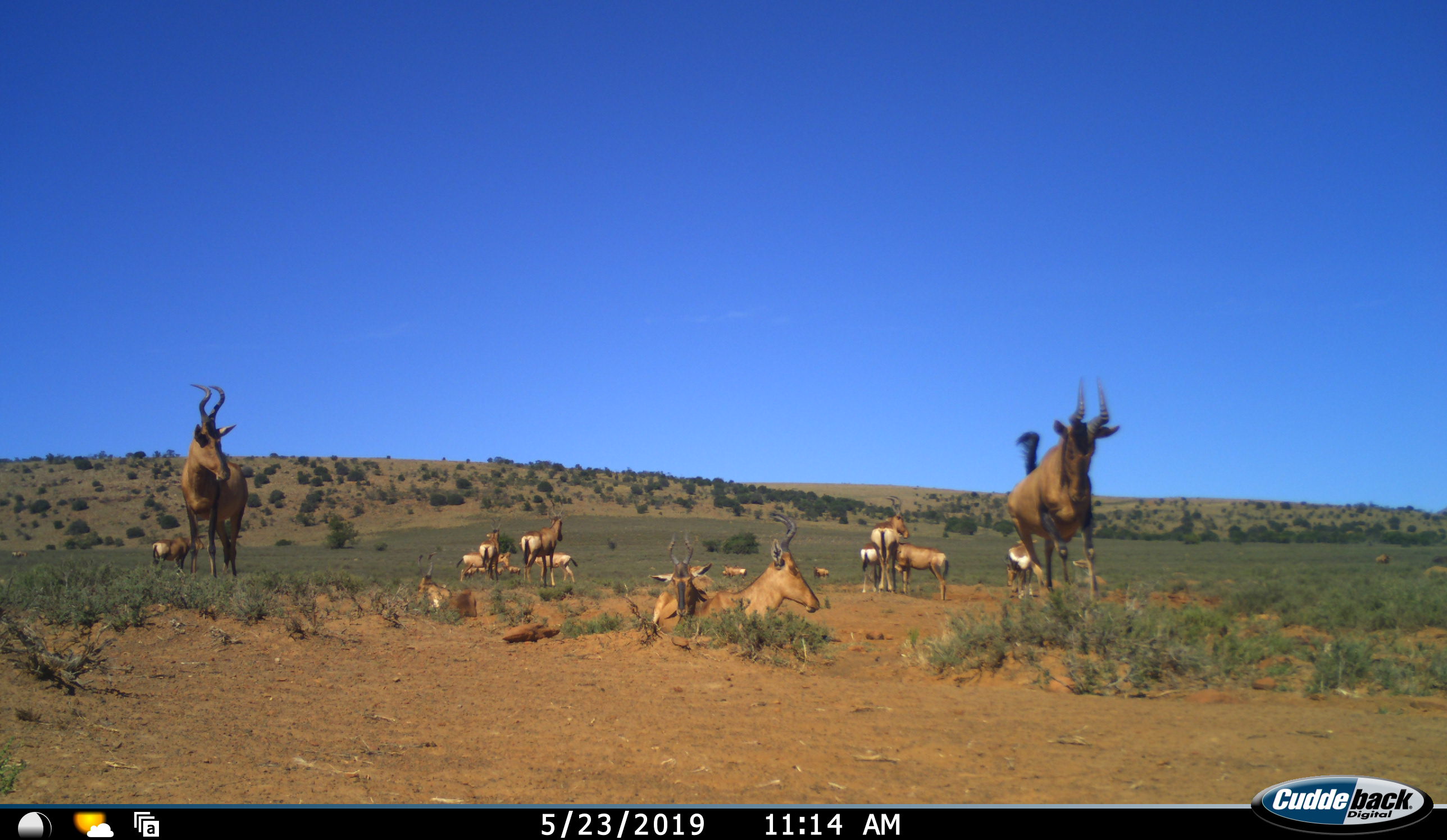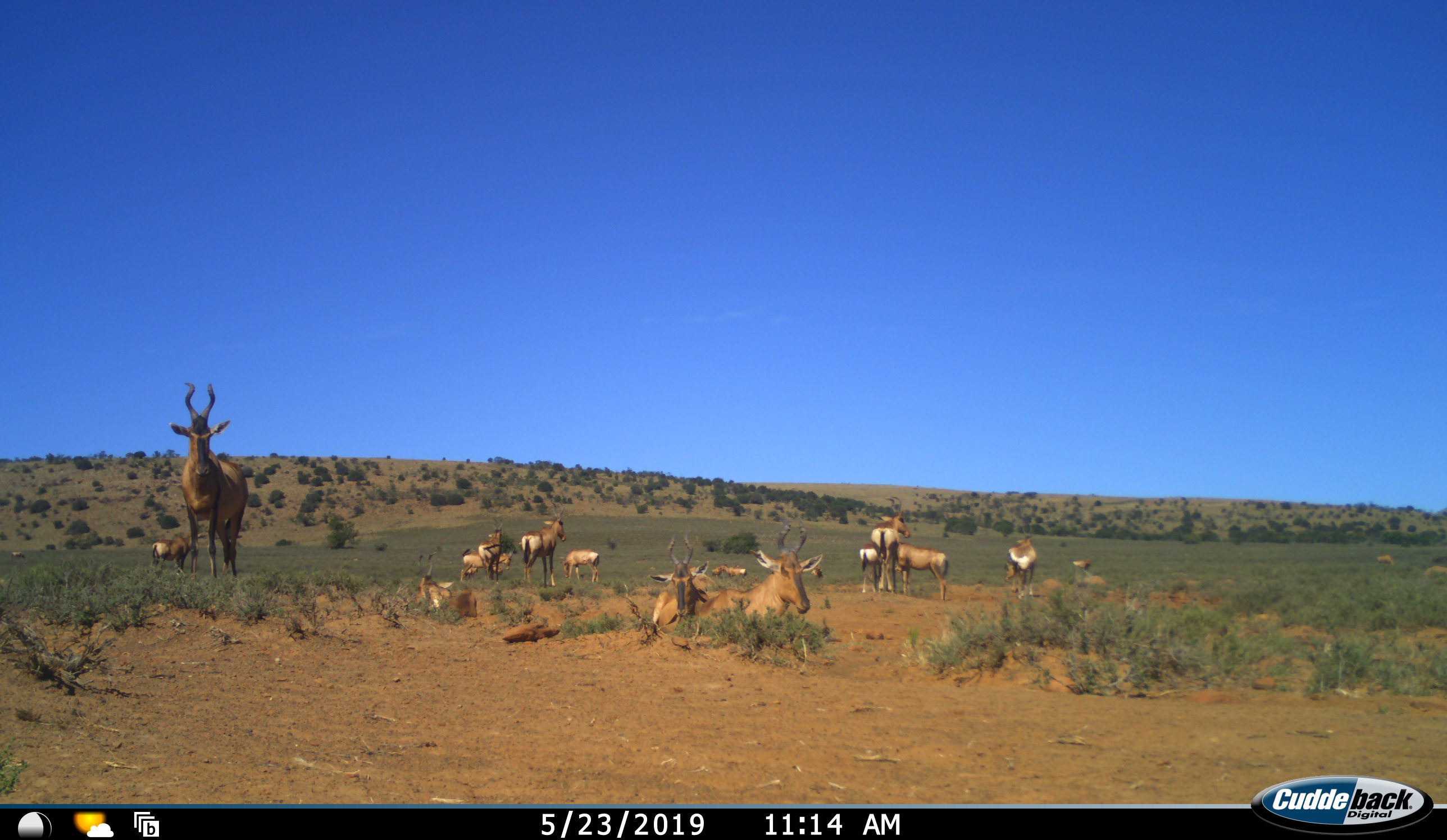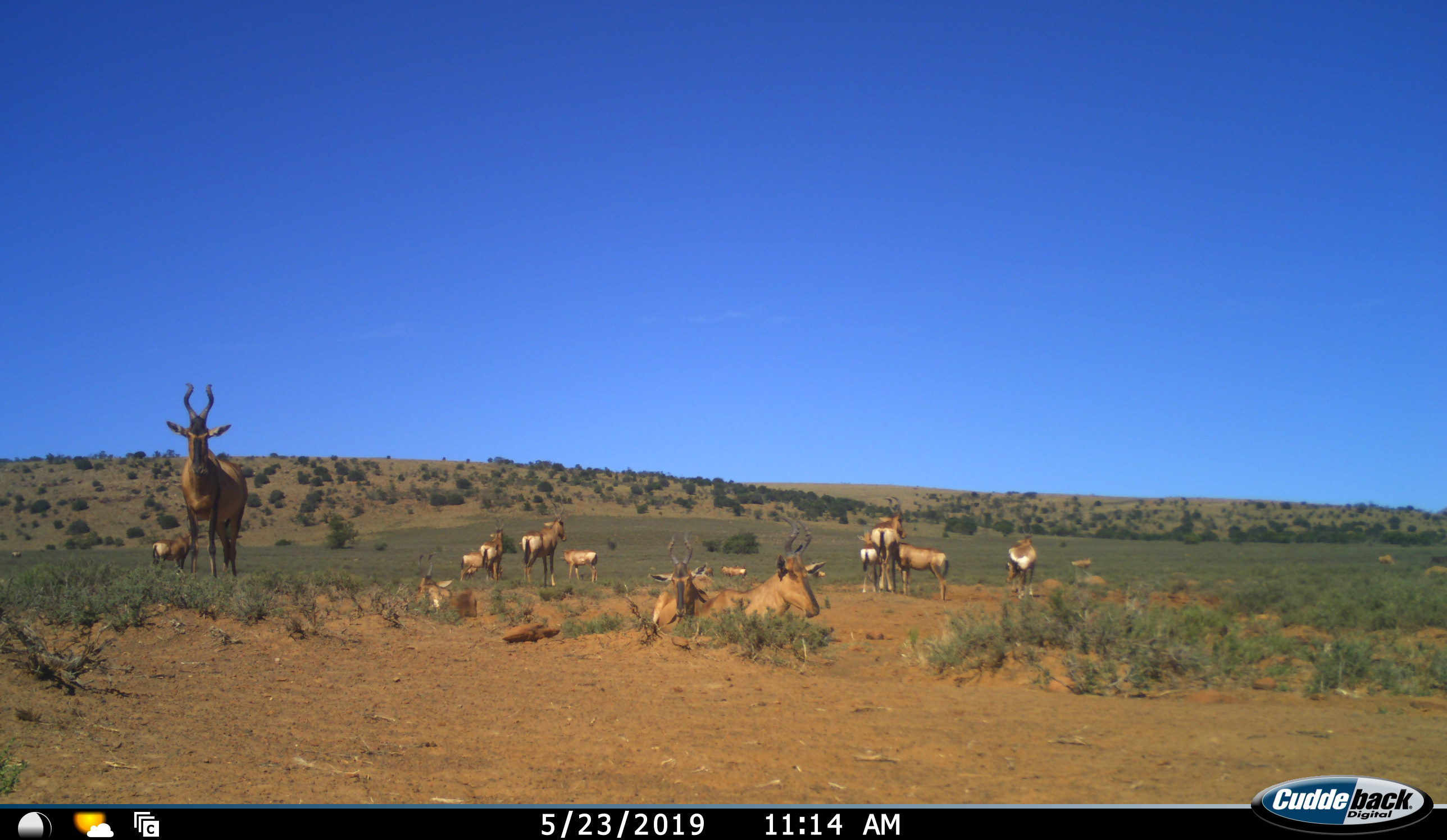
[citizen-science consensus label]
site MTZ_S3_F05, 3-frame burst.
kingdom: Animalia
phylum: Chordata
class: Mammalia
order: Artiodactyla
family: Bovidae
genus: Alcelaphus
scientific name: Alcelaphus buselaphus caama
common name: red hartebeest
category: hartebeestred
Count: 11-50.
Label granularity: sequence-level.